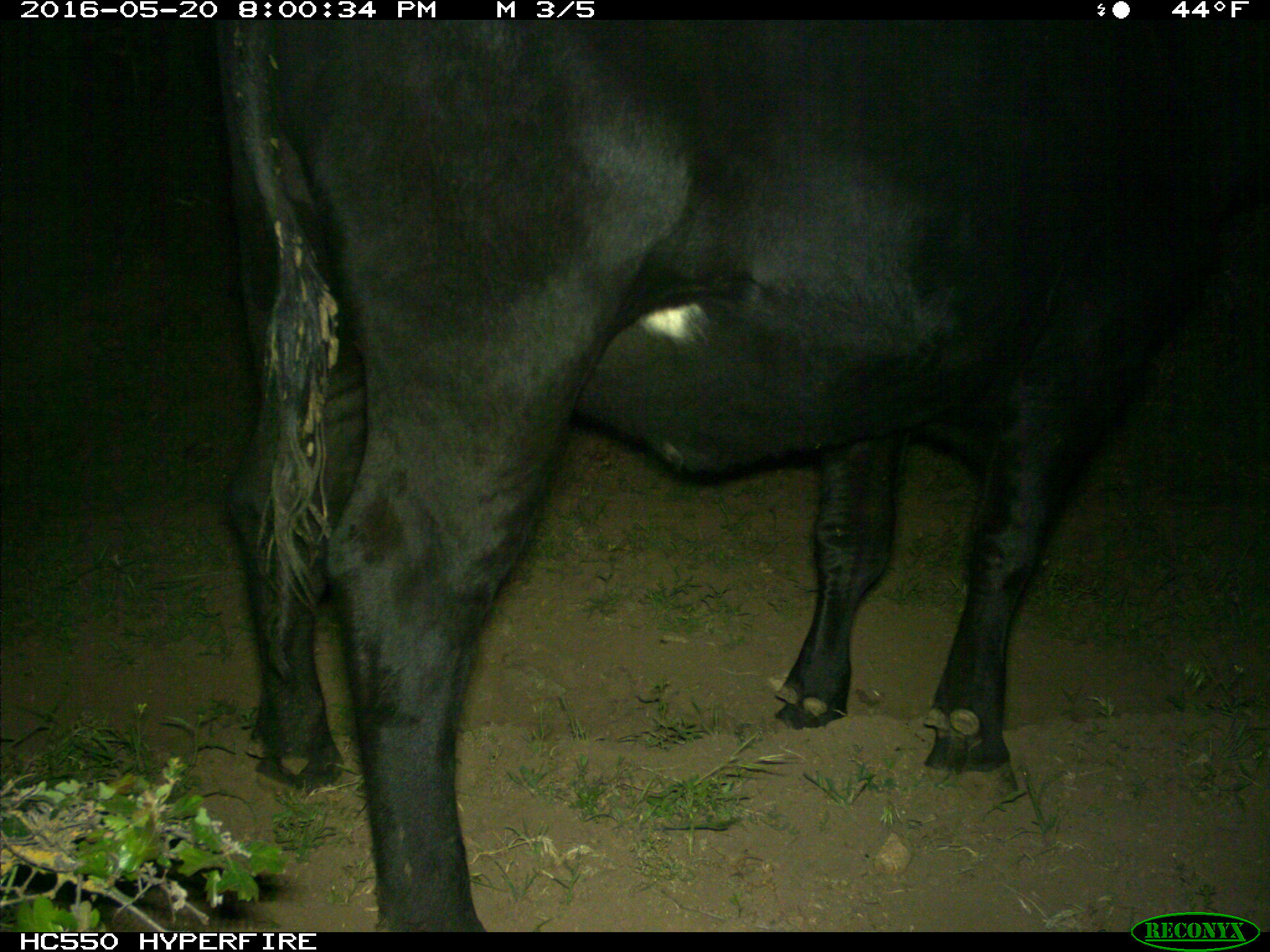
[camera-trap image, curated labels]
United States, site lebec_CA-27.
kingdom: Animalia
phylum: Chordata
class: Mammalia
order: Artiodactyla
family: Bovidae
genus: Bos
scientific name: Bos taurus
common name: domestic cow